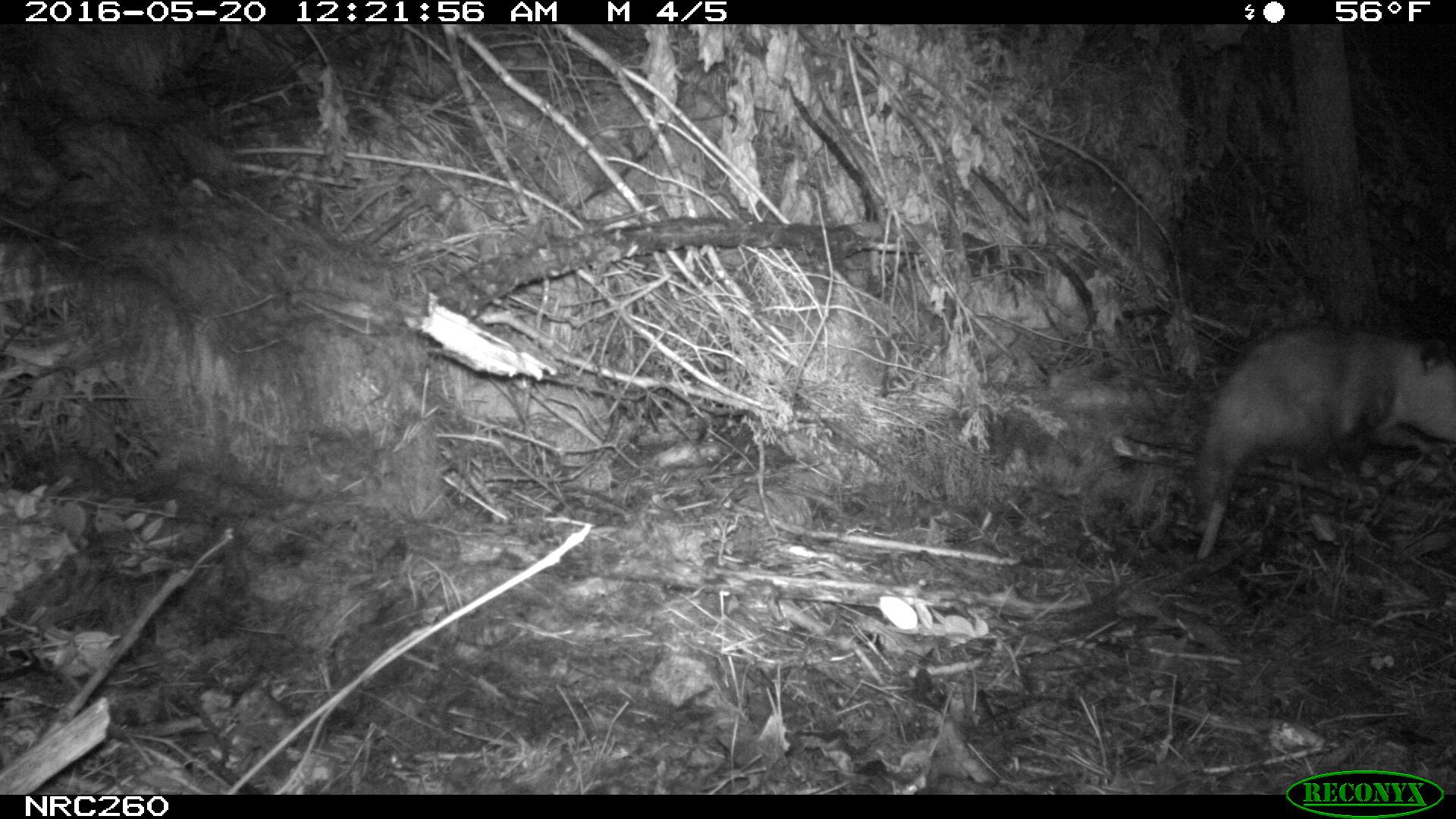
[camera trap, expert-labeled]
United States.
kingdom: Animalia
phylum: Chordata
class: Mammalia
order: Didelphimorphia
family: Didelphidae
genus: Didelphis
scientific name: Didelphis virginiana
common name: virginia opossum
Virginia Opossum (Didelphis virginiana).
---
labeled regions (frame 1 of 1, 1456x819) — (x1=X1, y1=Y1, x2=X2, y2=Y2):
Virginia Opossum: (x1=1183, y1=315, x2=1456, y2=564)